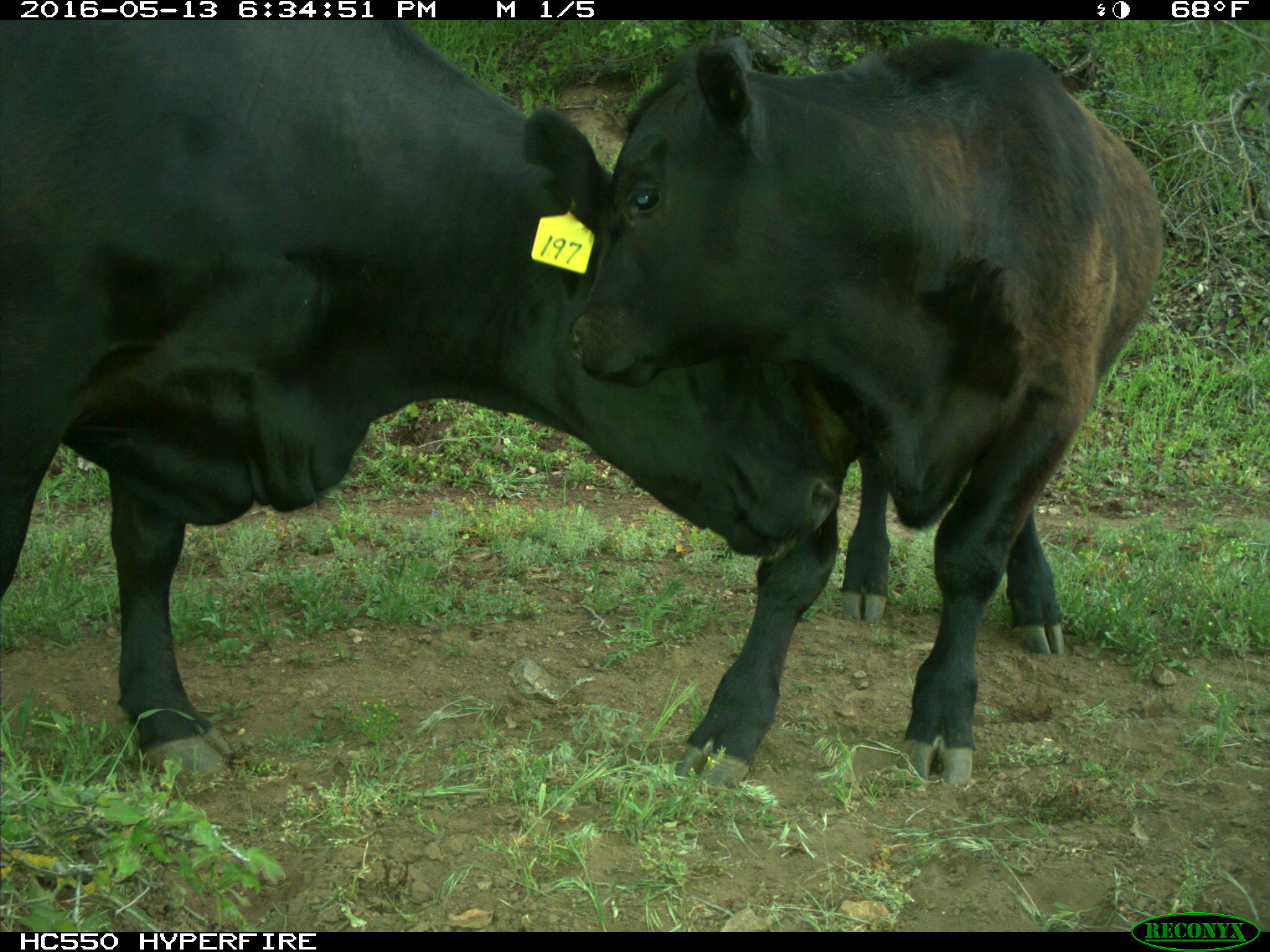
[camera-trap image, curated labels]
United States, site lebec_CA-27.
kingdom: Animalia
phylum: Chordata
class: Mammalia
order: Artiodactyla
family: Bovidae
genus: Bos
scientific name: Bos taurus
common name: domestic cow